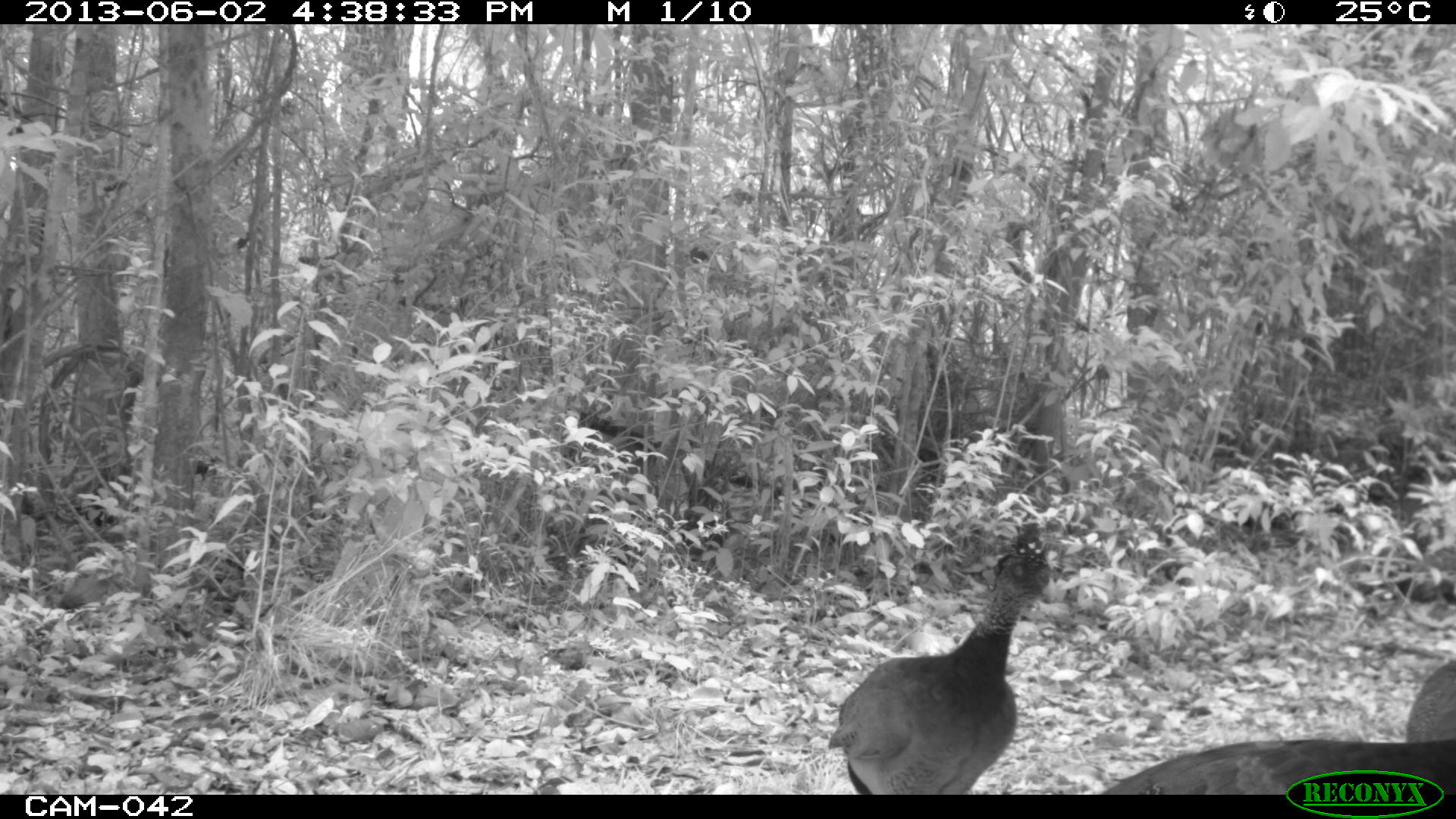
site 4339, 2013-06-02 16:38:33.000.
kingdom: Animalia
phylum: Chordata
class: Aves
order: Galliformes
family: Cracidae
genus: Crax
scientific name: Crax rubra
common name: great curassow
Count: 3.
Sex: female.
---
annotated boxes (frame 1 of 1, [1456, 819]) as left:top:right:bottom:
crax rubra: 827:519:1054:794; 1099:737:1456:794; 1403:657:1456:742